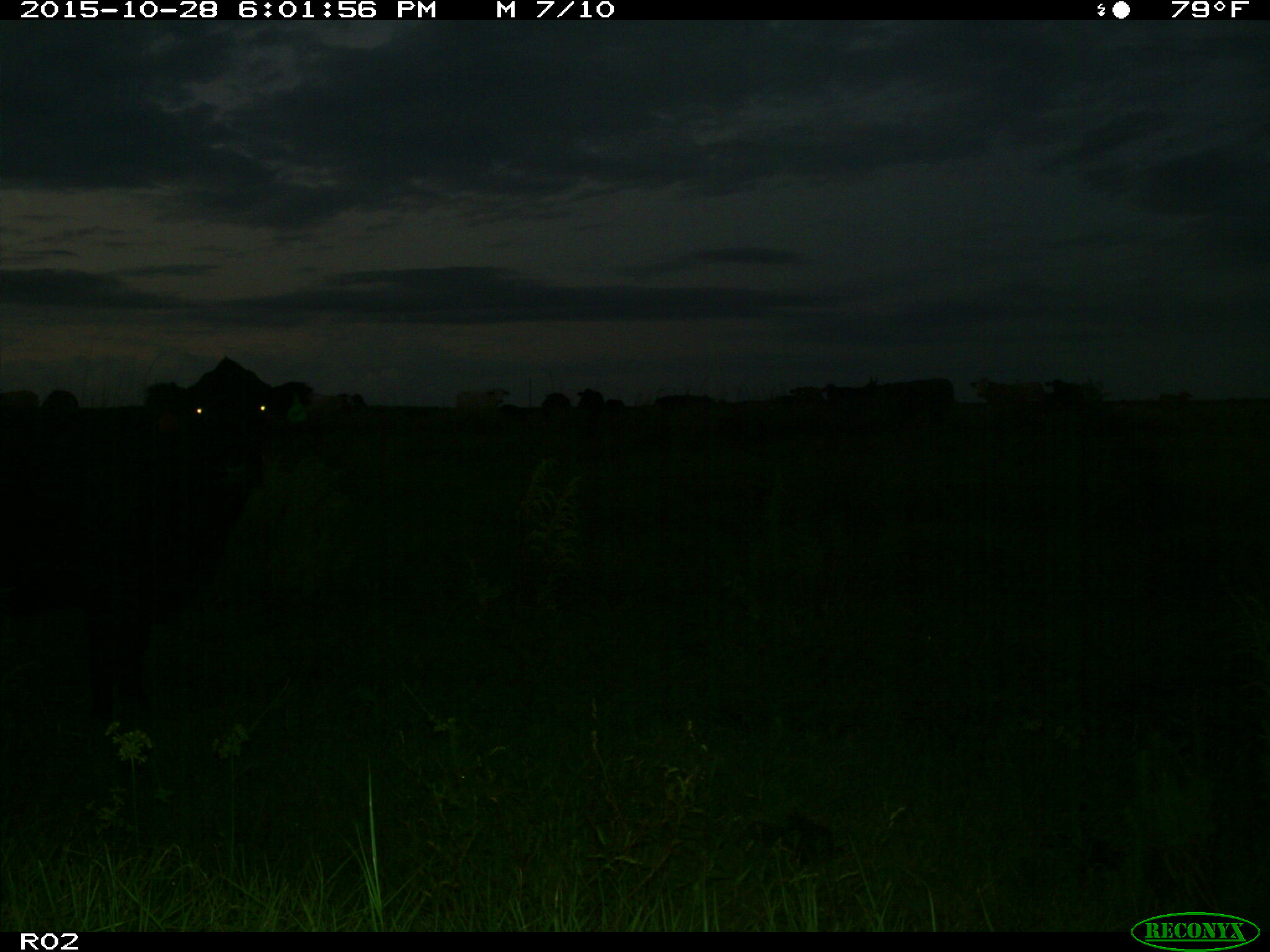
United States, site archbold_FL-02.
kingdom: Animalia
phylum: Chordata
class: Mammalia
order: Artiodactyla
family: Bovidae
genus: Bos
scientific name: Bos taurus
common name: domestic cow